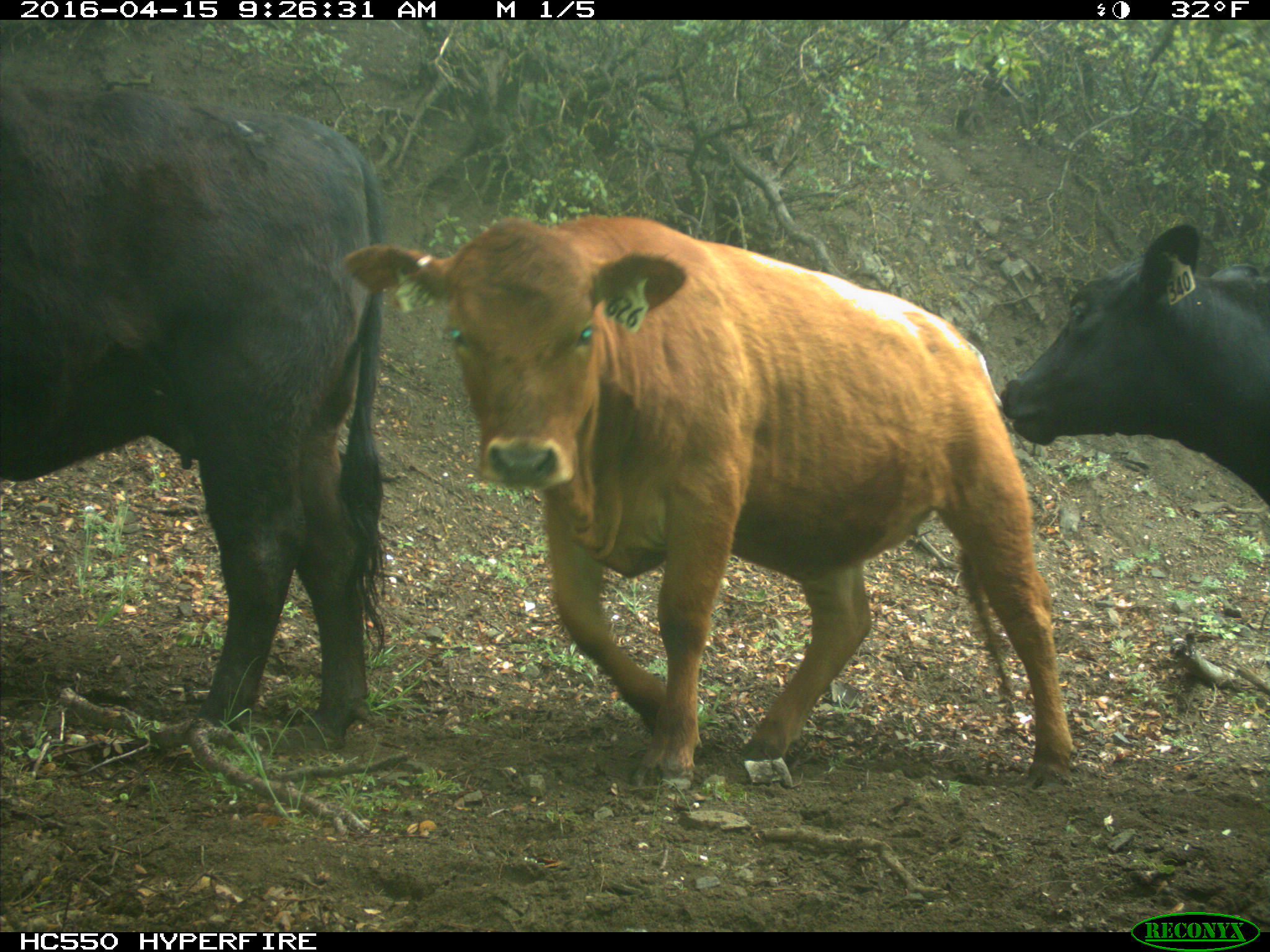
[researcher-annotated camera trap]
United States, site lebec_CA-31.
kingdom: Animalia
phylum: Chordata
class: Mammalia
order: Artiodactyla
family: Bovidae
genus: Bos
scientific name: Bos taurus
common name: domestic cow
Bos taurus (domestic cow).